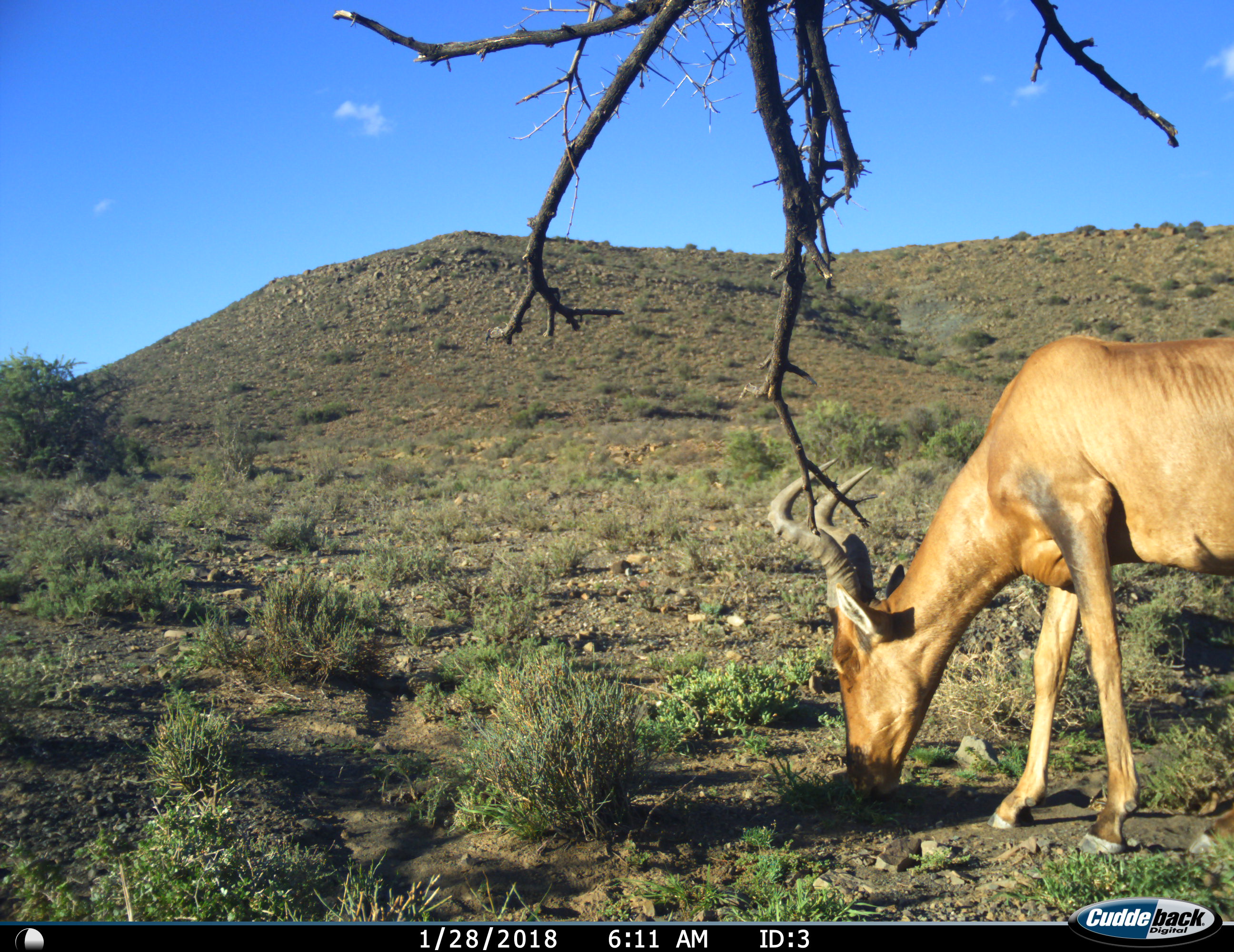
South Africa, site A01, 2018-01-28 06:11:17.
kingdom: Animalia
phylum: Chordata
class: Mammalia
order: Artiodactyla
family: Bovidae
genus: Alcelaphus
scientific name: Alcelaphus buselaphus caama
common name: red hartebeest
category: hartebeestred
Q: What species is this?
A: Hartebeestred (red hartebeest) (Alcelaphus buselaphus caama).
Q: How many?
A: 1.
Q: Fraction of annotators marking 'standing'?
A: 0%.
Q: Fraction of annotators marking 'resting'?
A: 0%.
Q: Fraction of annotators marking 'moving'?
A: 0%.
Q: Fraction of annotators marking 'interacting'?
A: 10%.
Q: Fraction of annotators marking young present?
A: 0%.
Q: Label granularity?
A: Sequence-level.